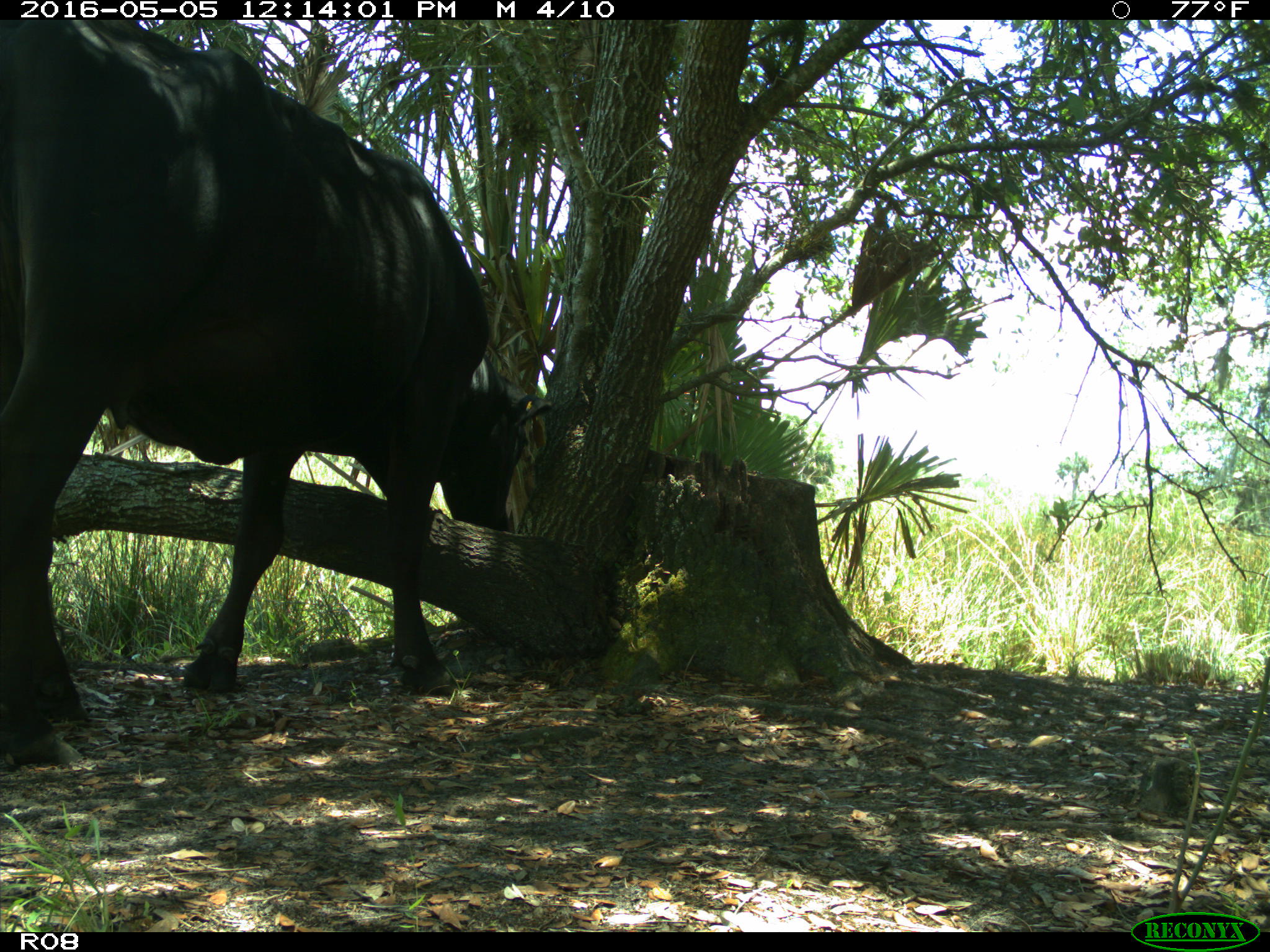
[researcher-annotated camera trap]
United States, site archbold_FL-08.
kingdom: Animalia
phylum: Chordata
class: Mammalia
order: Artiodactyla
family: Bovidae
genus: Bos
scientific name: Bos taurus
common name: domestic cow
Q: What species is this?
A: Bos taurus (domestic cow).